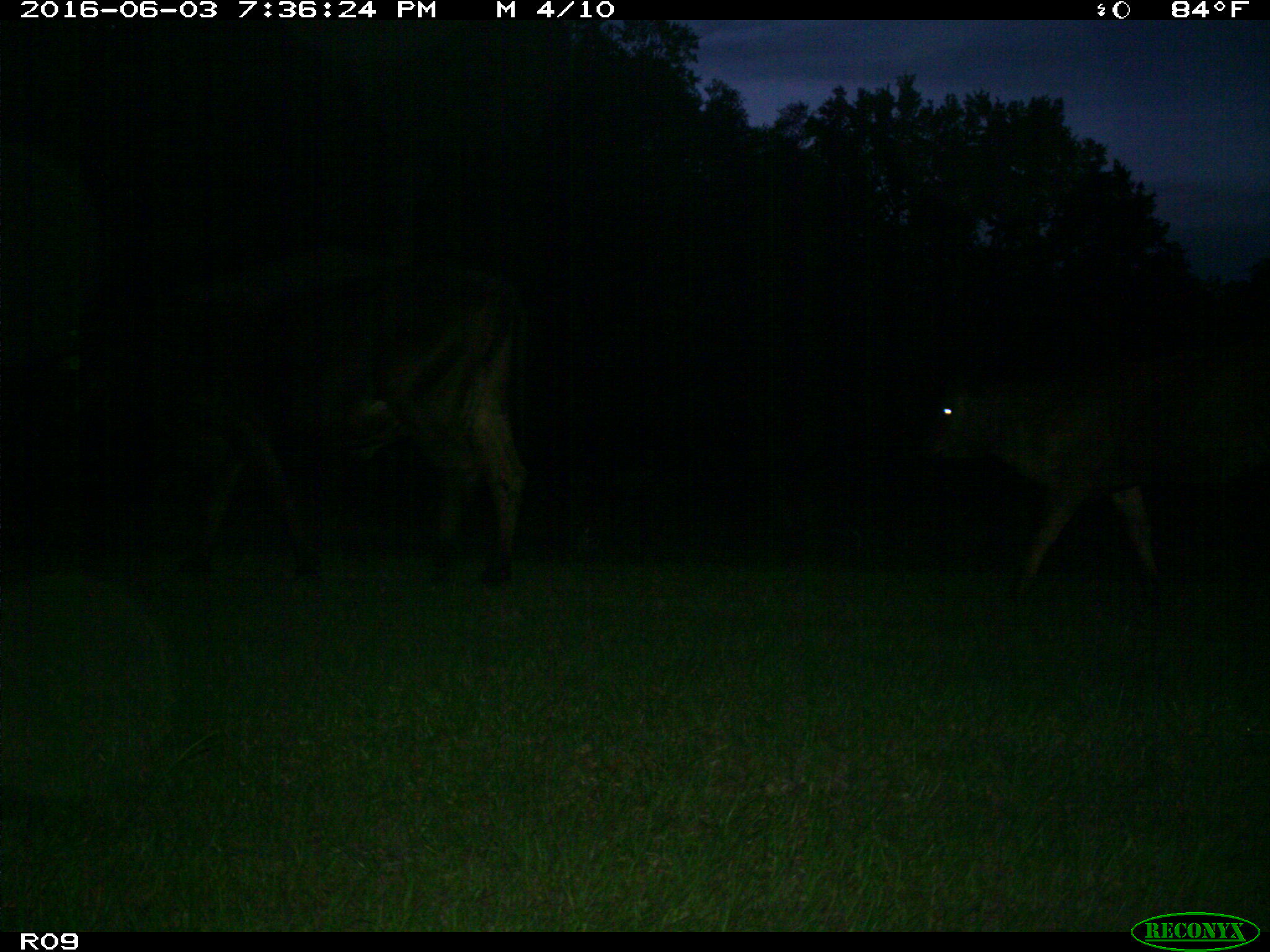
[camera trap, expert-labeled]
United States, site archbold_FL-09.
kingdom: Animalia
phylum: Chordata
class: Mammalia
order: Artiodactyla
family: Bovidae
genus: Bos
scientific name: Bos taurus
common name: domestic cow